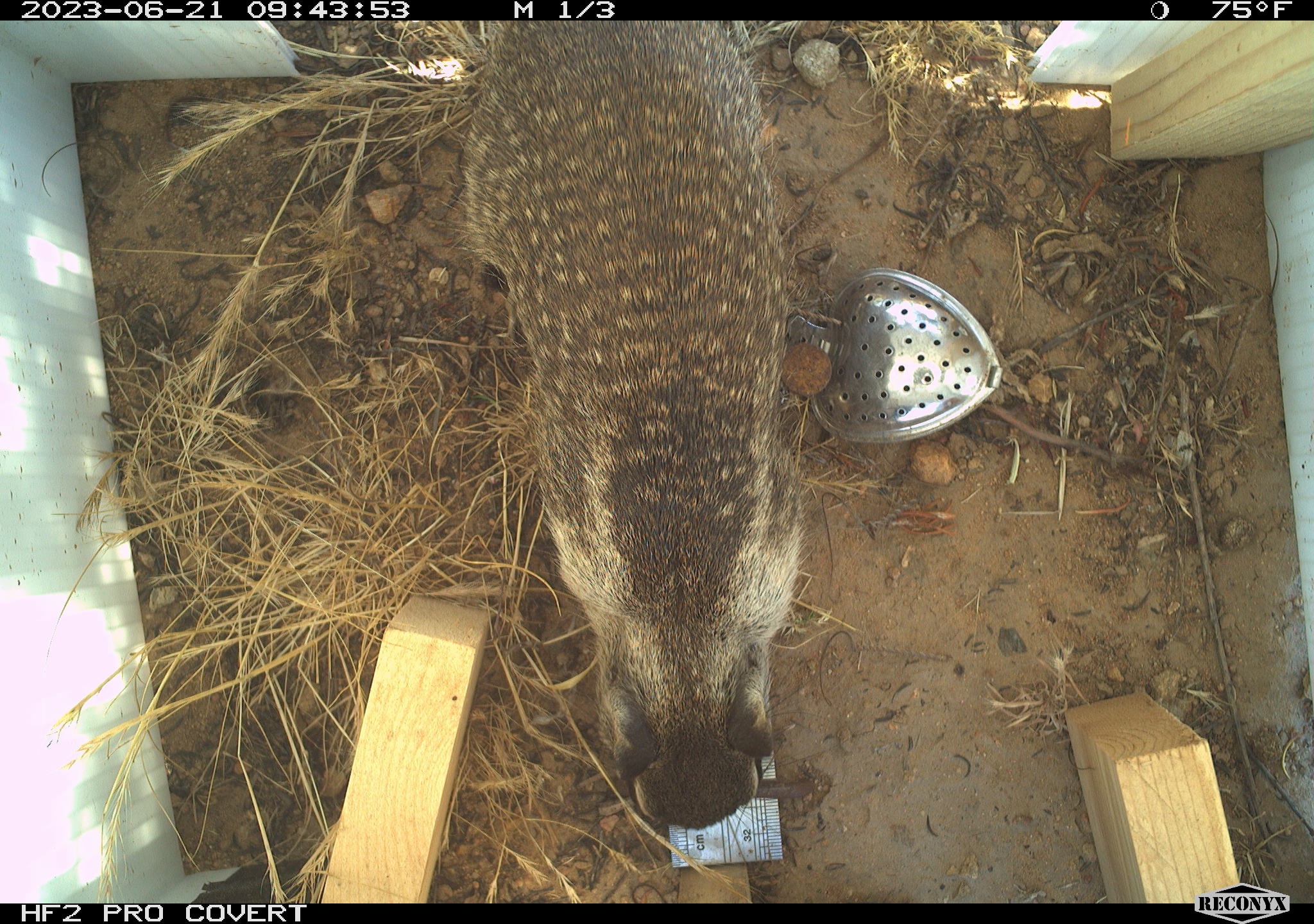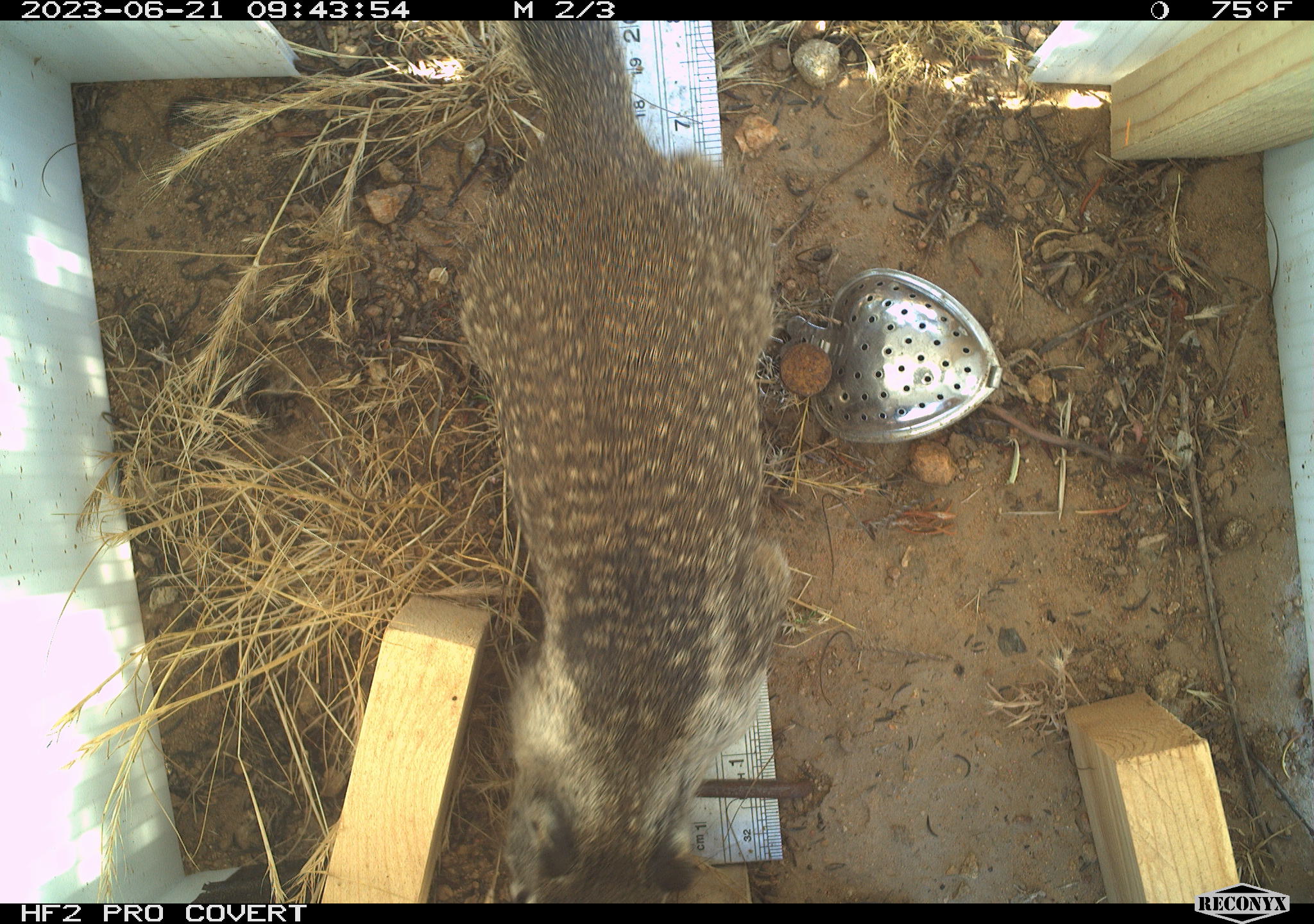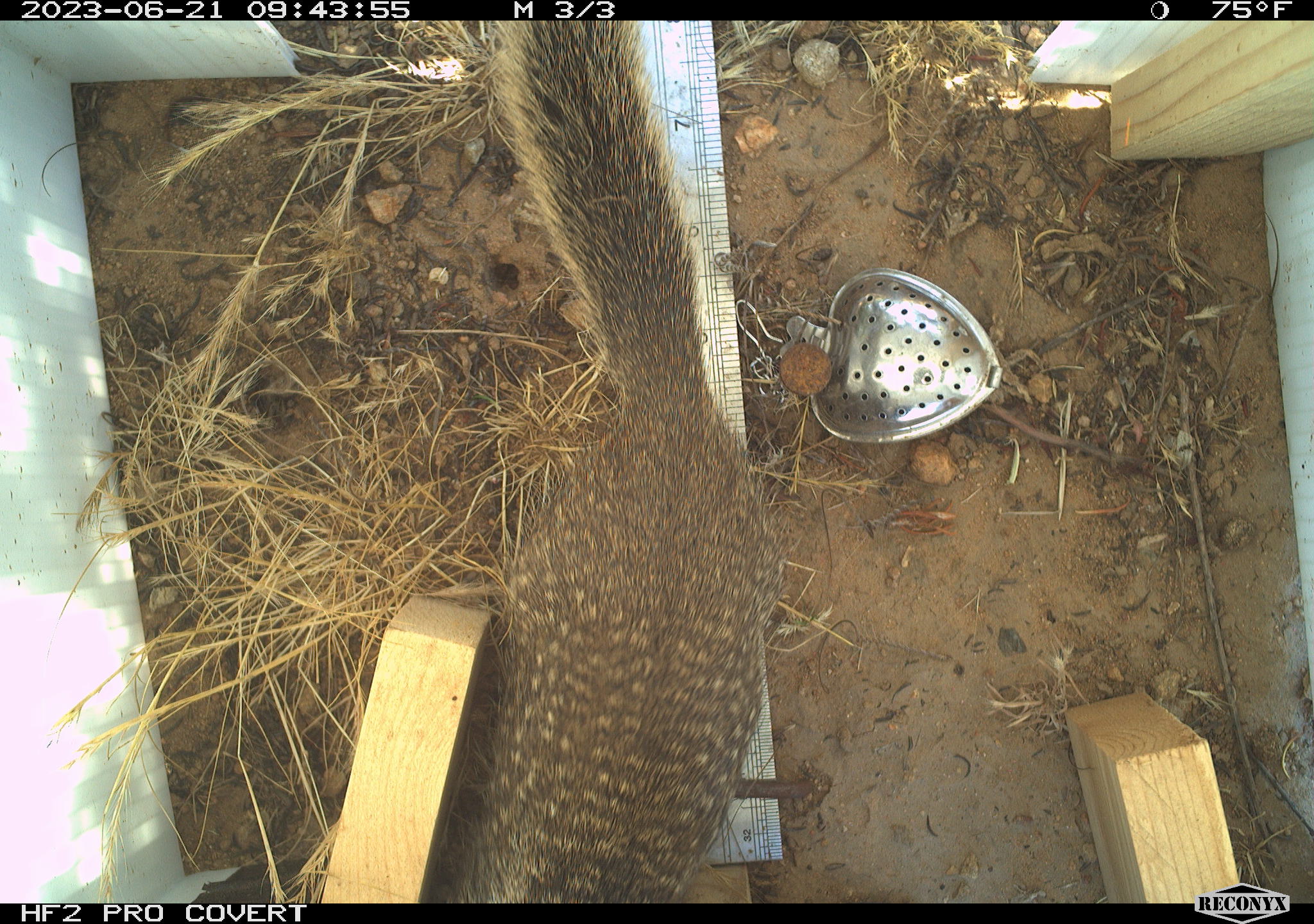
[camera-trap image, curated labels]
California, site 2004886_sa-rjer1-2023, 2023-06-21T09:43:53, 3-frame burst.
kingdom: Animalia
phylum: Chordata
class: Mammalia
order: Rodentia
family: Sciuridae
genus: Otospermophilus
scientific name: Otospermophilus beecheyi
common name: california ground squirrel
California ground squirrel (Otospermophilus beecheyi).